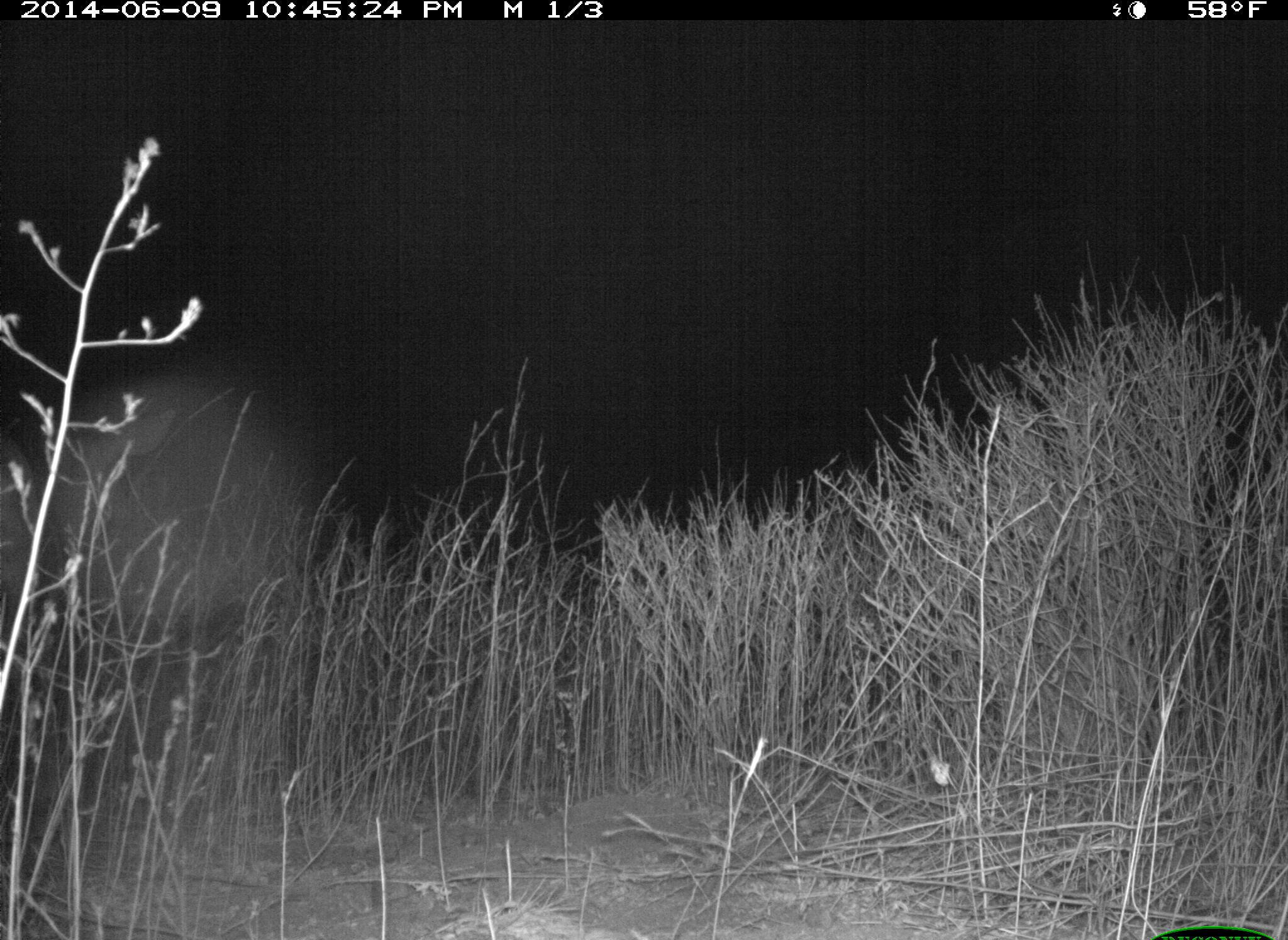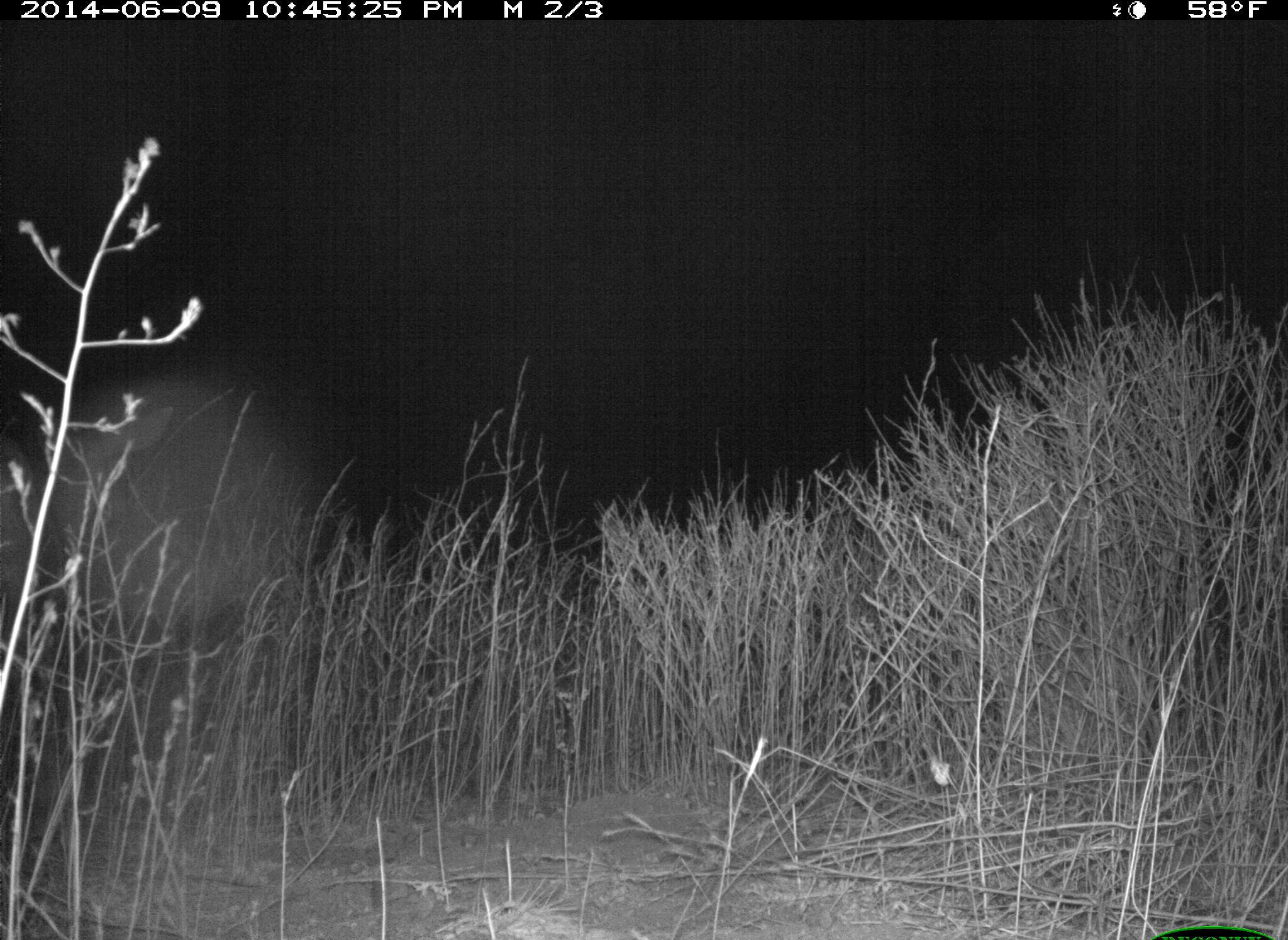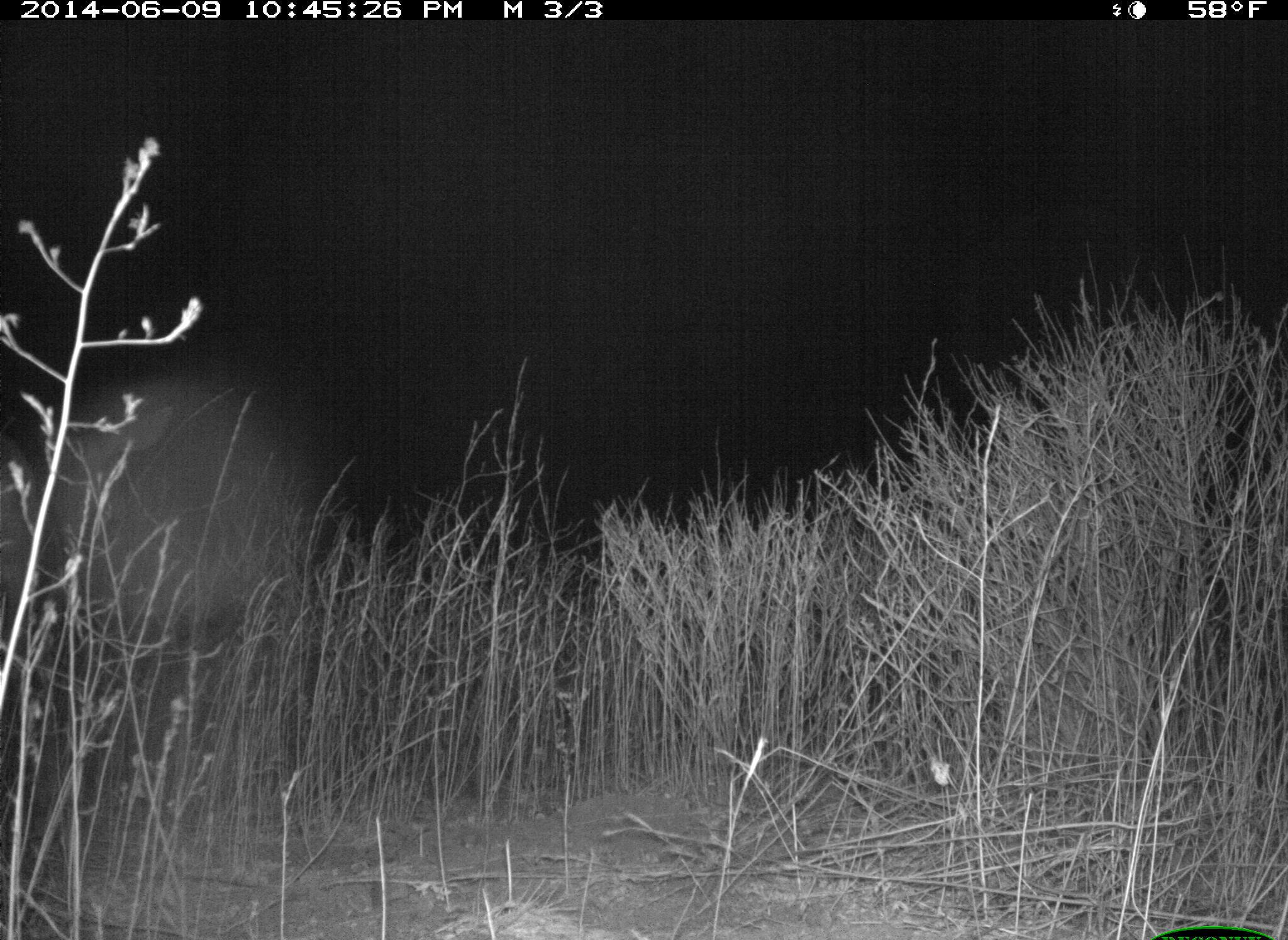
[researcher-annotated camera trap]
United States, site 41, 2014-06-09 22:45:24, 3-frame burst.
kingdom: Animalia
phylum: Chordata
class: Mammalia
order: Artiodactyla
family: Cervidae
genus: Odocoileus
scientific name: Odocoileus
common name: deer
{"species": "deer (Odocoileus)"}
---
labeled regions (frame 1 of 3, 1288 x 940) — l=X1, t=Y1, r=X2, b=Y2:
deer: l=0, t=403, r=184, b=791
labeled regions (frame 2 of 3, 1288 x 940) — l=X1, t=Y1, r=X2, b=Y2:
deer: l=0, t=402, r=176, b=775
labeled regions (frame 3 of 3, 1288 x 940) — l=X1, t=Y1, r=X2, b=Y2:
deer: l=0, t=400, r=176, b=723